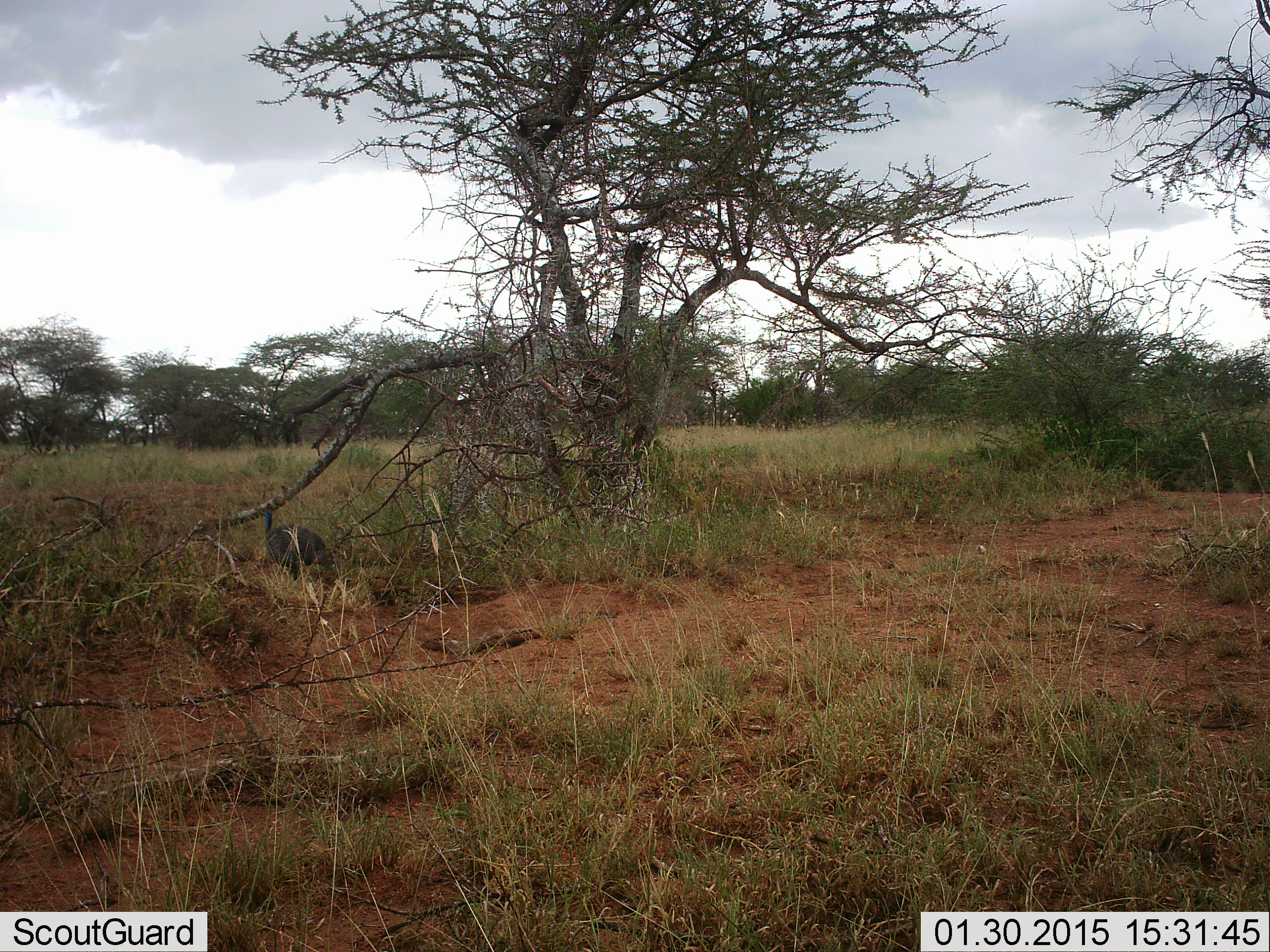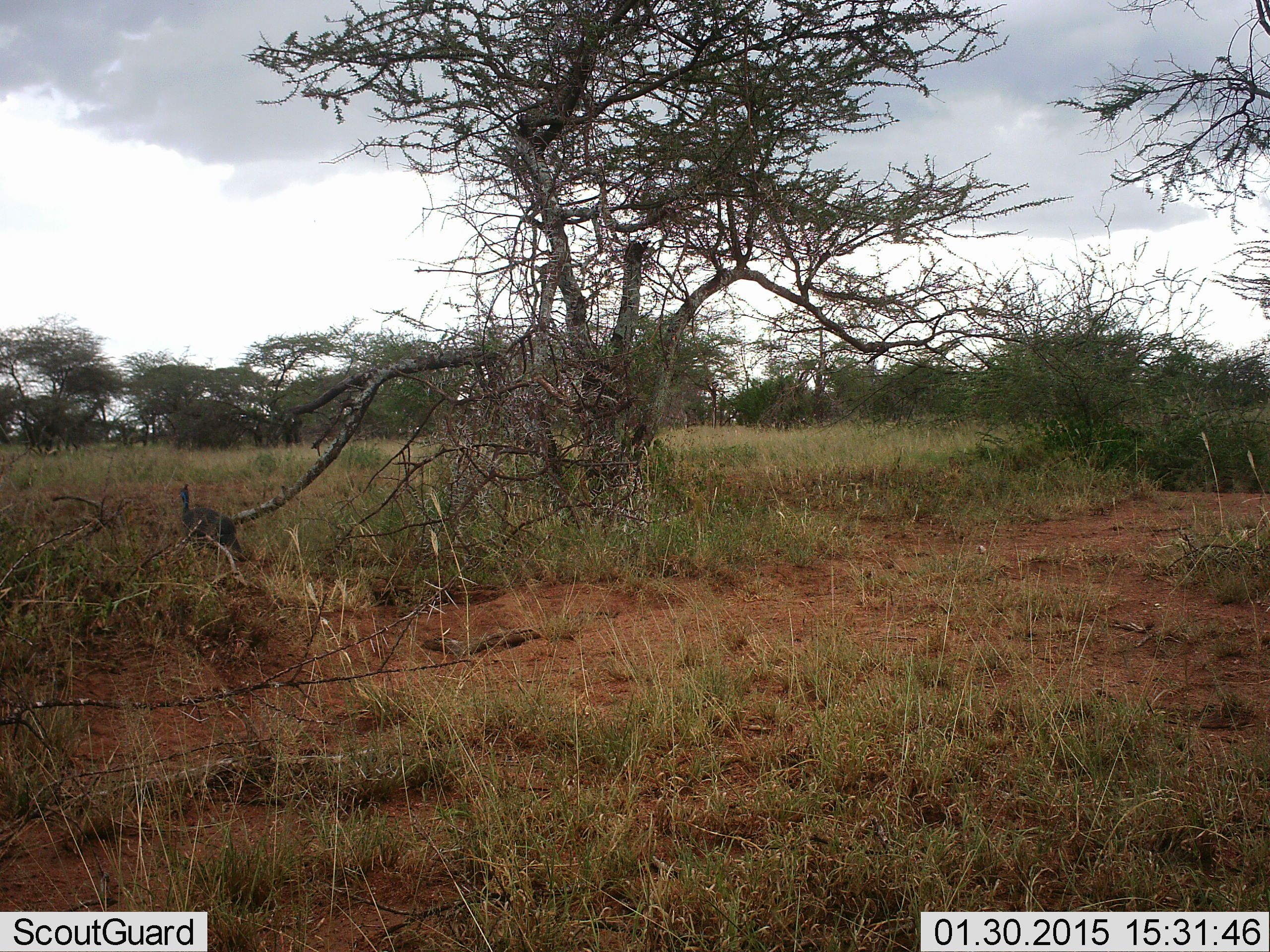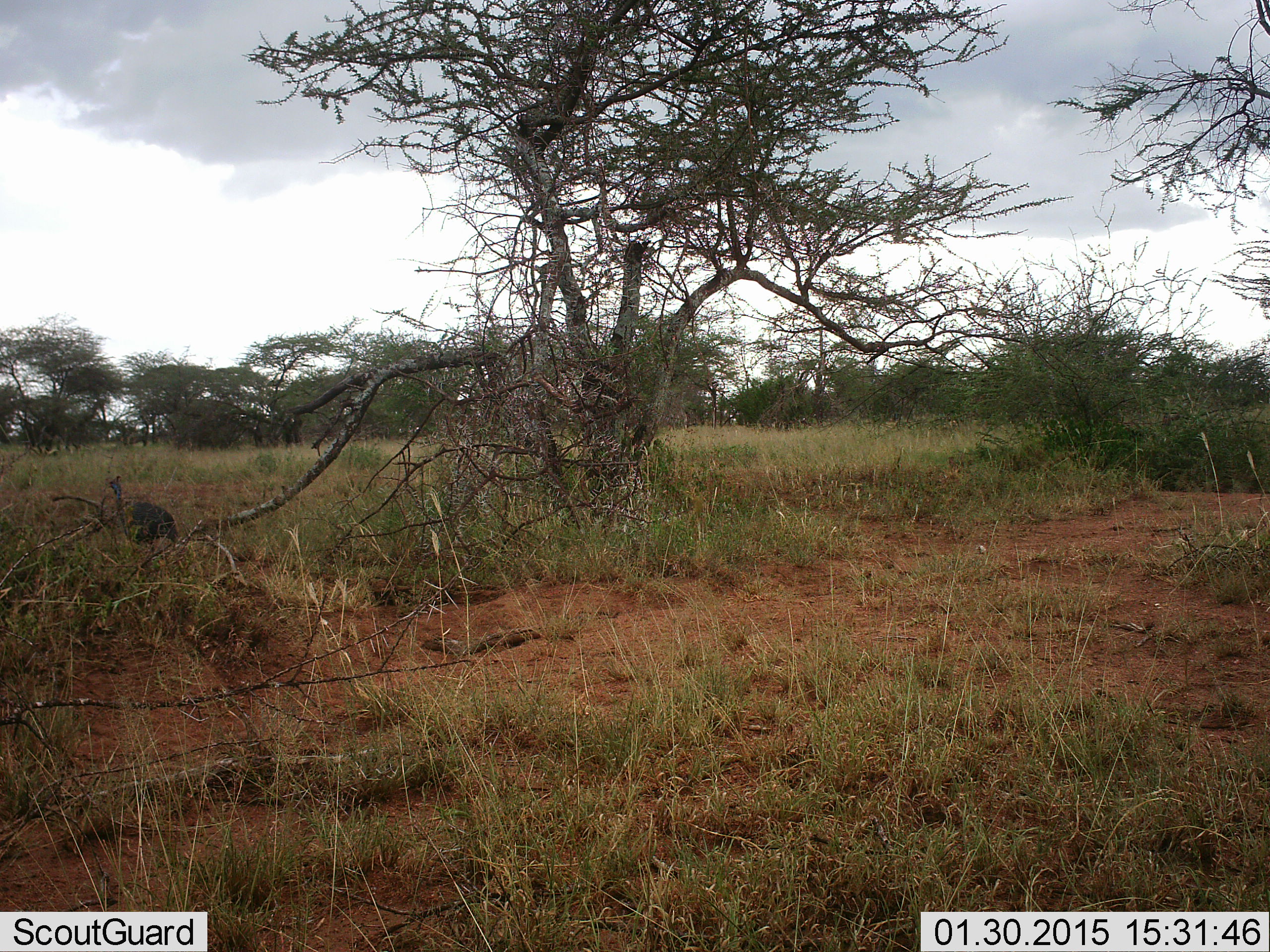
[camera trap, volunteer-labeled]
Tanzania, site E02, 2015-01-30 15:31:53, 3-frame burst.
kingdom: Animalia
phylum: Chordata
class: Aves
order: Galliformes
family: Numididae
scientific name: Numididae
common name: guinea fowl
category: guineafowl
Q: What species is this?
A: Guineafowl (guinea fowl) (Numididae).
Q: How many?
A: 1.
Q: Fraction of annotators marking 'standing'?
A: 20%.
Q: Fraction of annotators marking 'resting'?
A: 0%.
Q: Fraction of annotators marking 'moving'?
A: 100%.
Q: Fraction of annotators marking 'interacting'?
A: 0%.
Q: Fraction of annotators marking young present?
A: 0%.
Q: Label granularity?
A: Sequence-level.